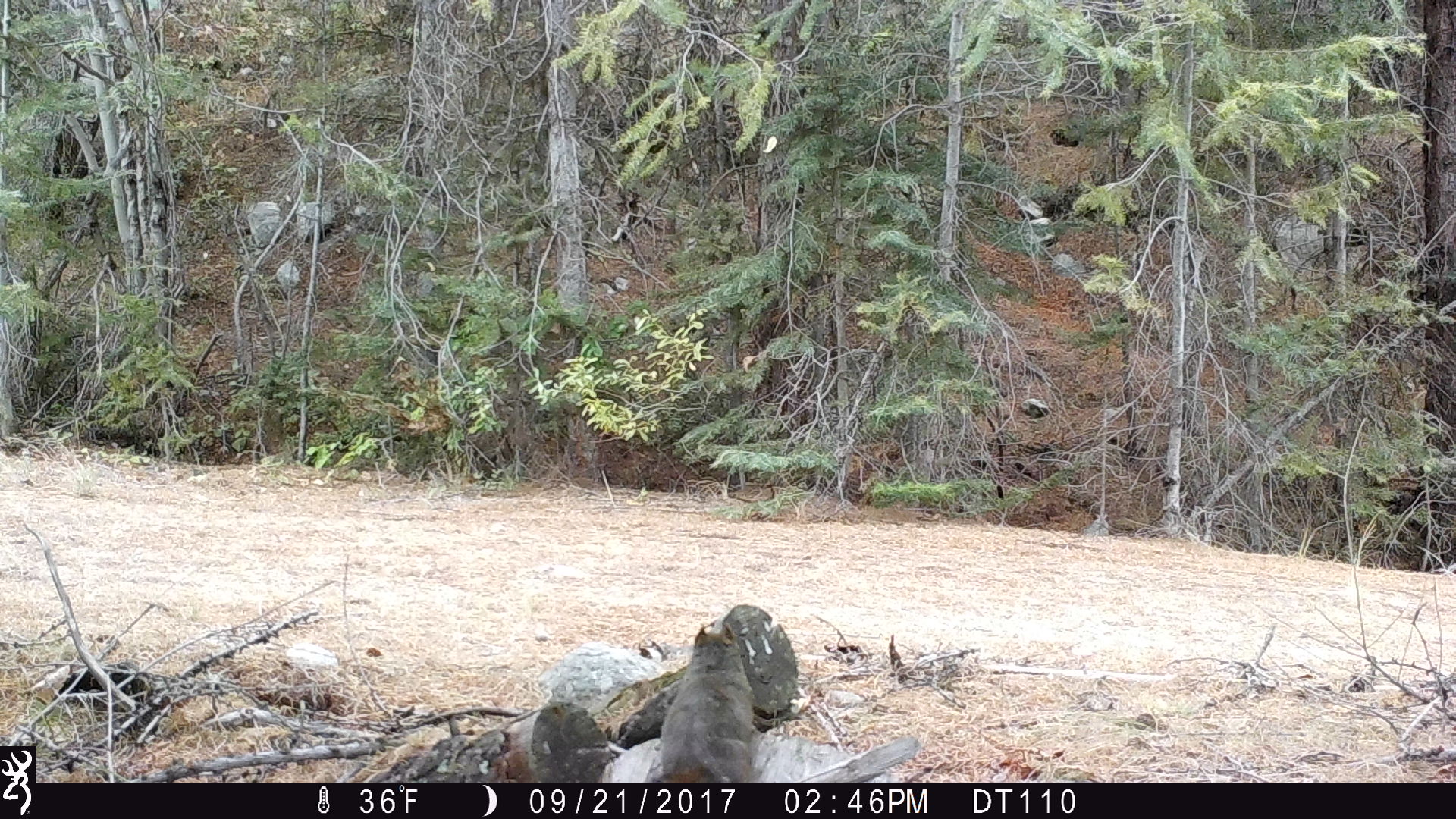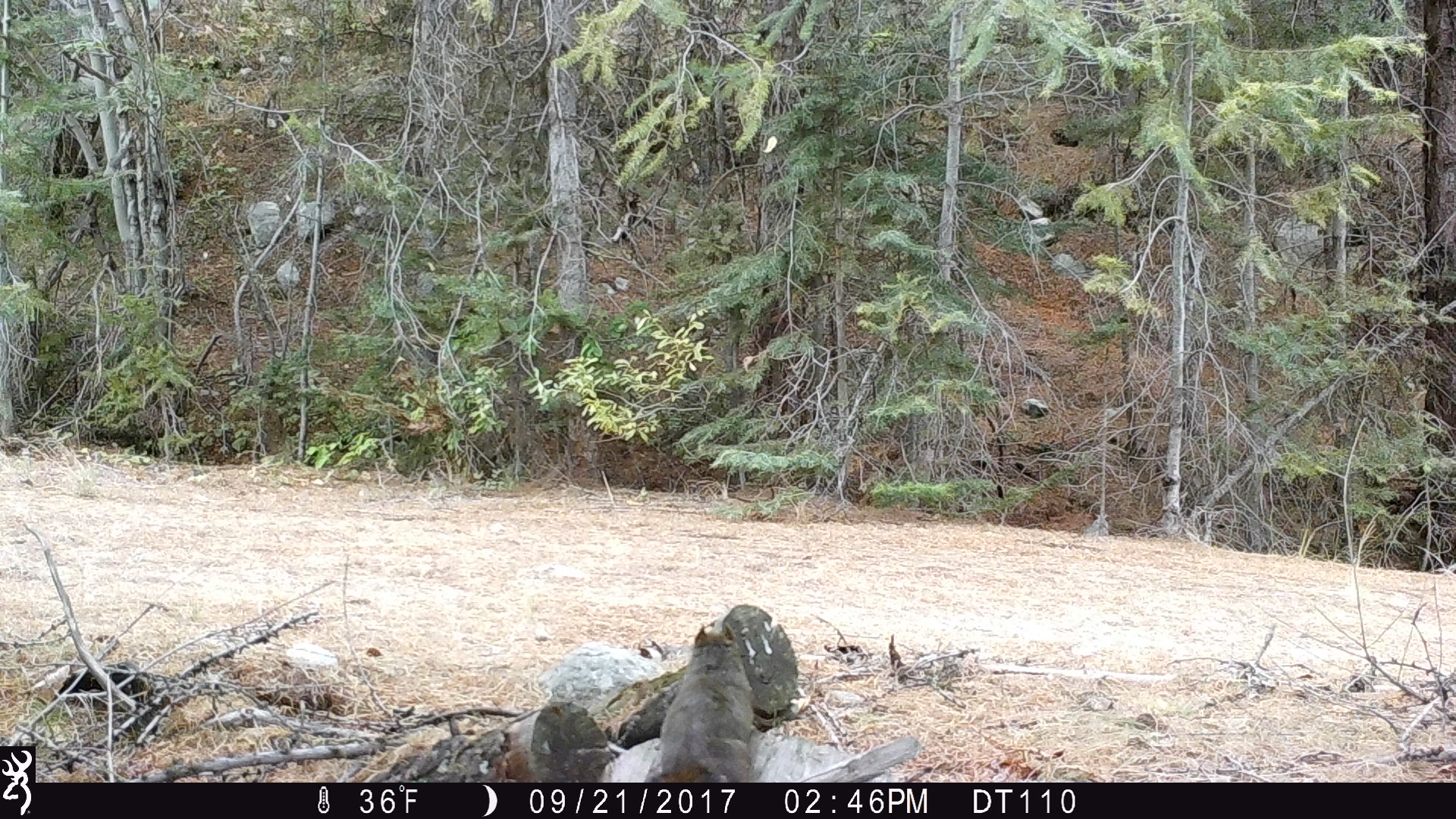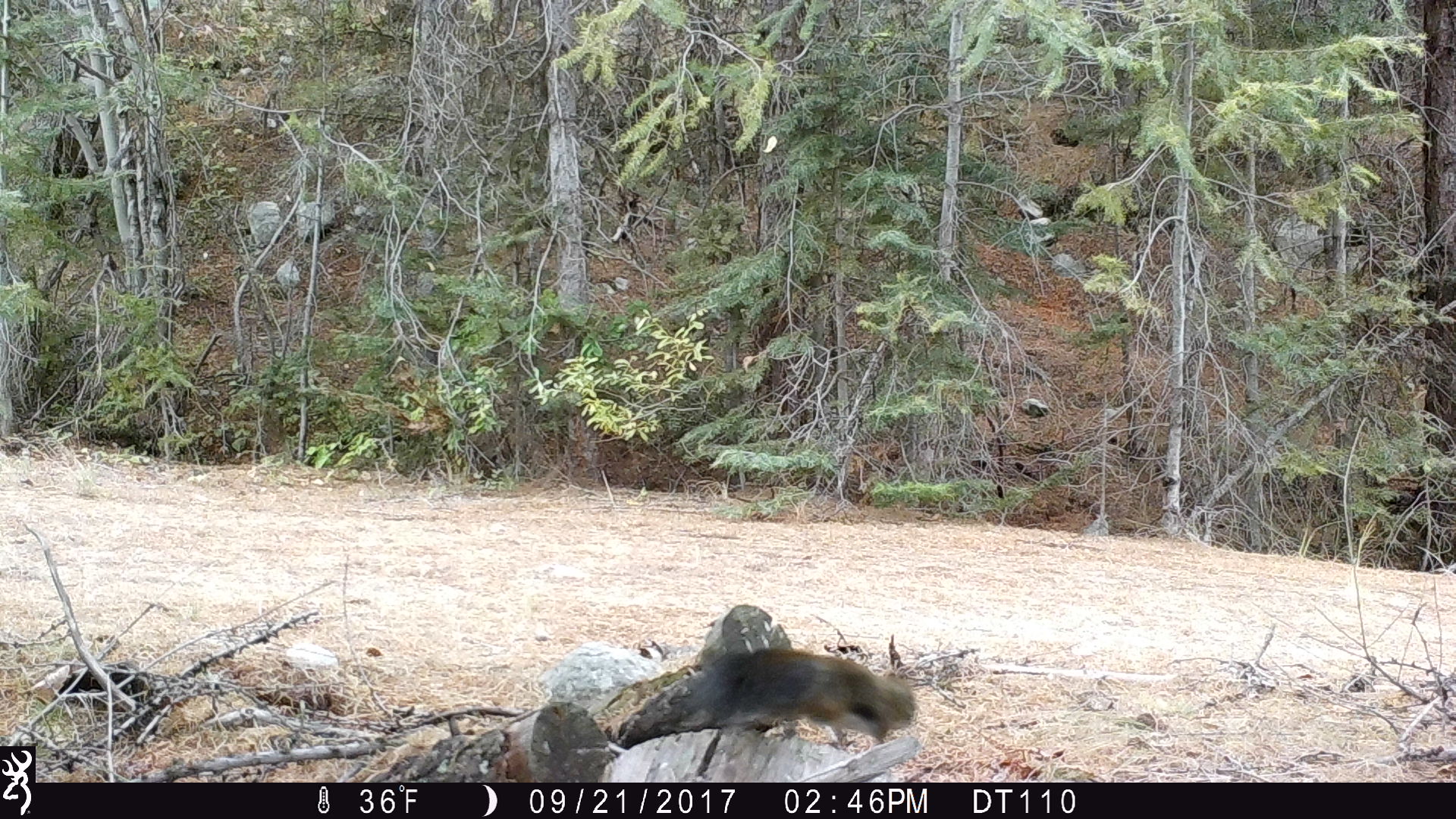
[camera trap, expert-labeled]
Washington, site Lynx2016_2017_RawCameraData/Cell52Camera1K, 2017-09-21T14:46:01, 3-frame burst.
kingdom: Animalia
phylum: Chordata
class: Mammalia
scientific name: Mammalia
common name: small mammal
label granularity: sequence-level